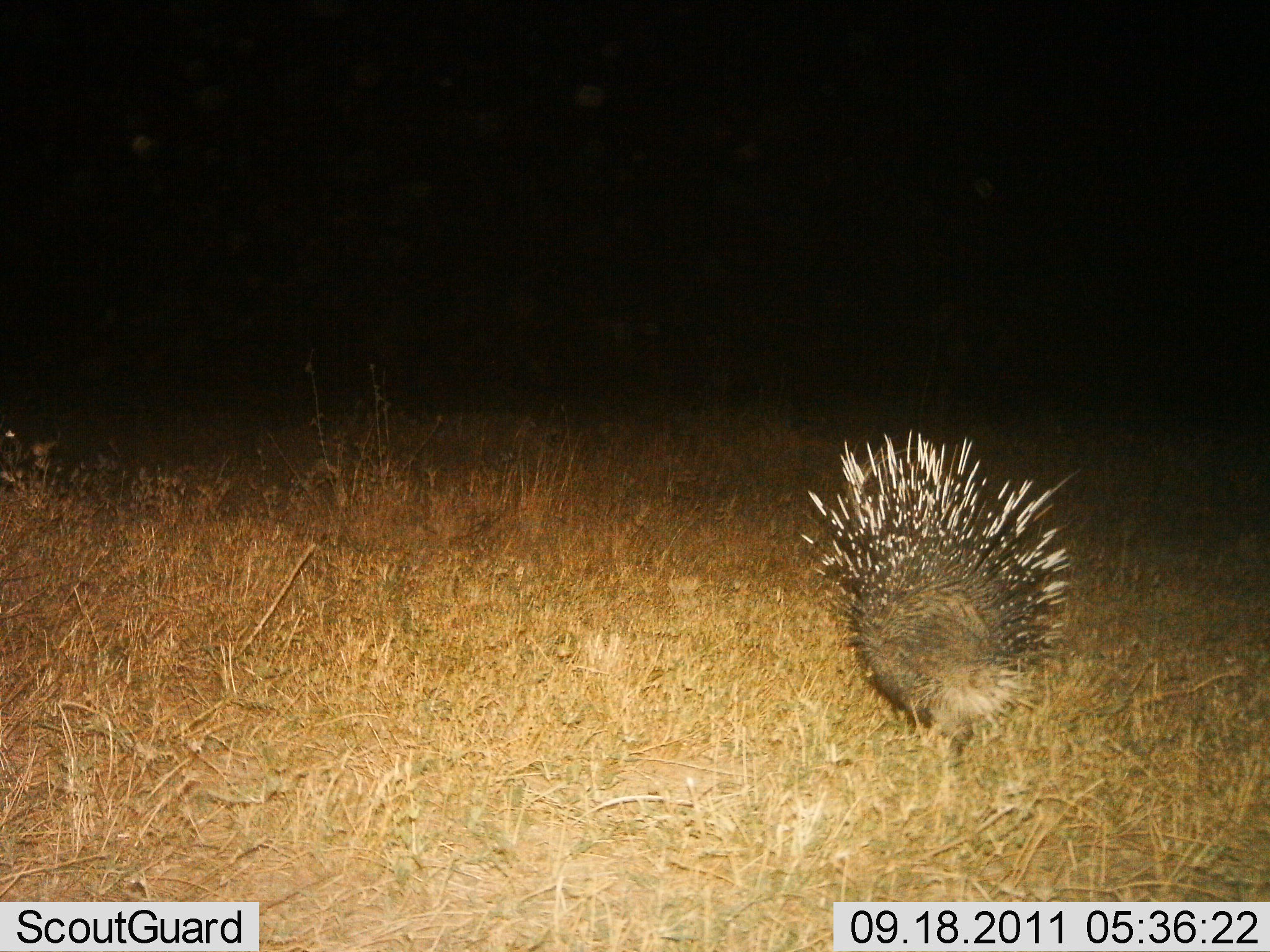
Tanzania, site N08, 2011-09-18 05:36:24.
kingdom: Animalia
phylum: Chordata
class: Mammalia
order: Rodentia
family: Hystricidae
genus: Hystrix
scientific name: Hystrix cristata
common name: crested porcupine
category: porcupine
Porcupine (crested porcupine) (Hystrix cristata), count 1. Behavior (volunteer vote fractions): standing 43%, resting 0%, moving 57%, interacting 0%. Young present (vote fraction): 0%. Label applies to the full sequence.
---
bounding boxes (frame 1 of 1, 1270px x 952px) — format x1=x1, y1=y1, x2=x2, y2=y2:
animal: x1=796, y1=417, x2=1081, y2=780